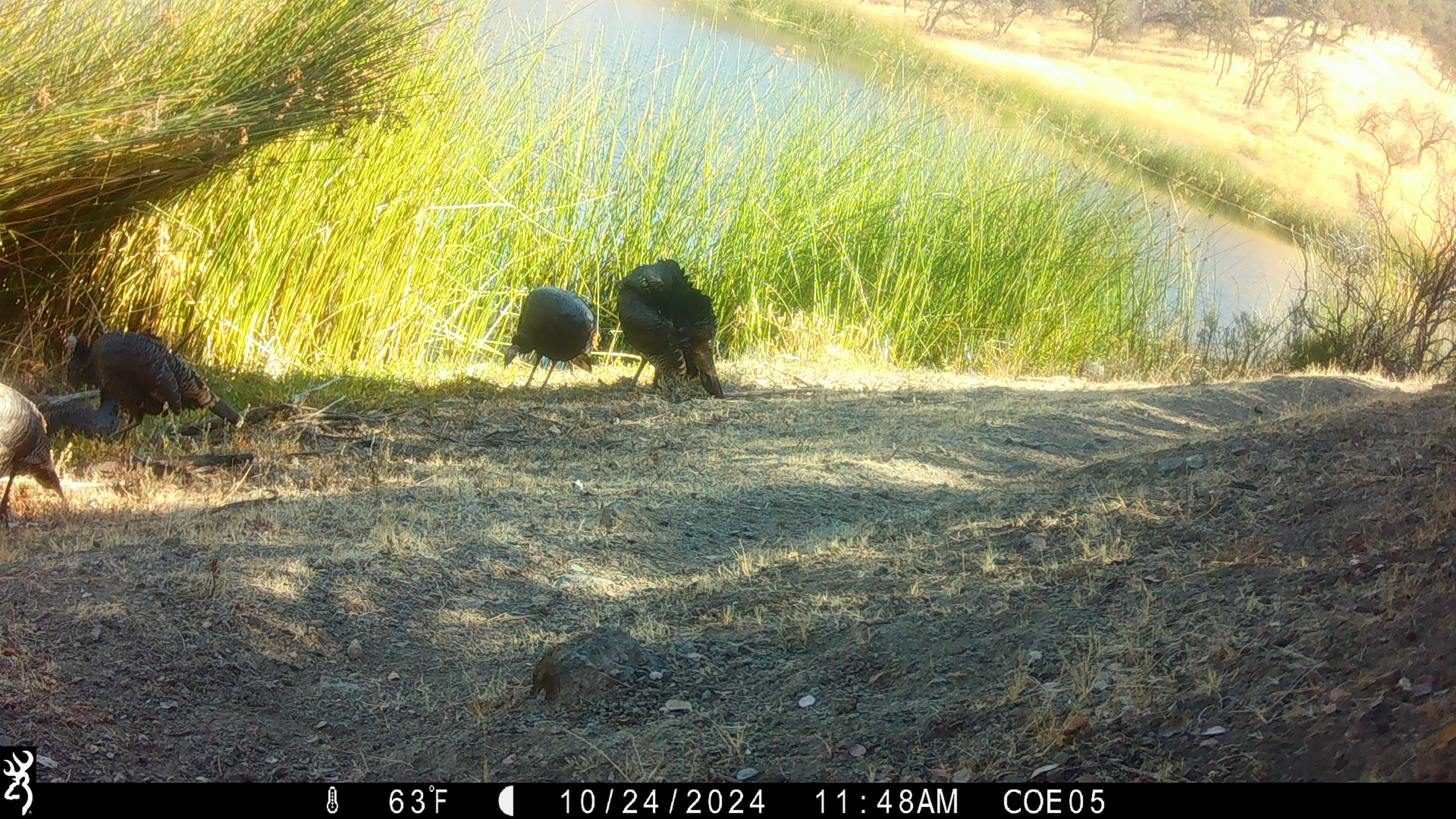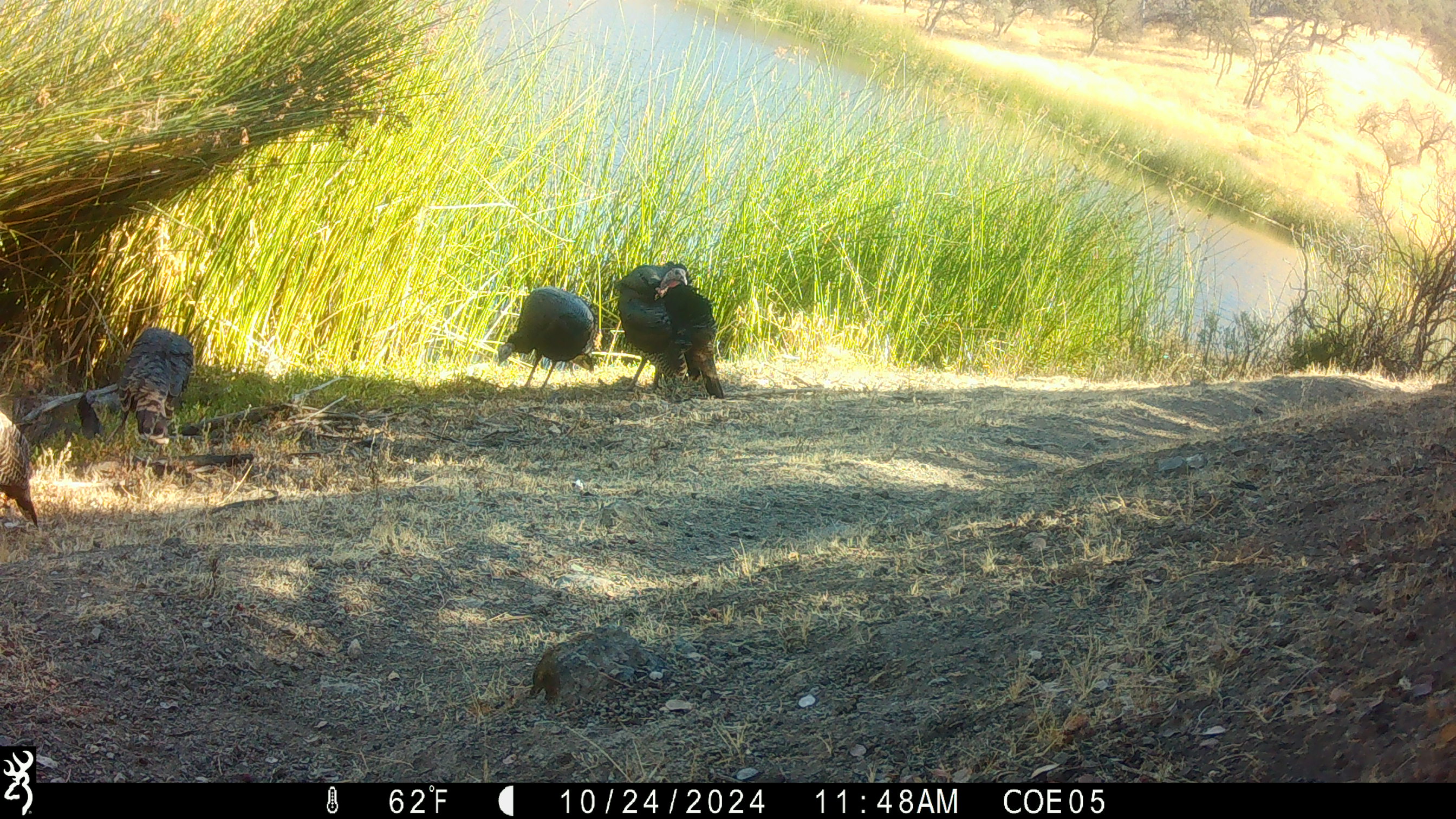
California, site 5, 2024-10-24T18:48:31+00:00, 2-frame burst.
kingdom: Animalia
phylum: Chordata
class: Aves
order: Galliformes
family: Phasianidae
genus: Meleagris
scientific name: Meleagris gallopavo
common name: turkey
Turkey (Meleagris gallopavo).